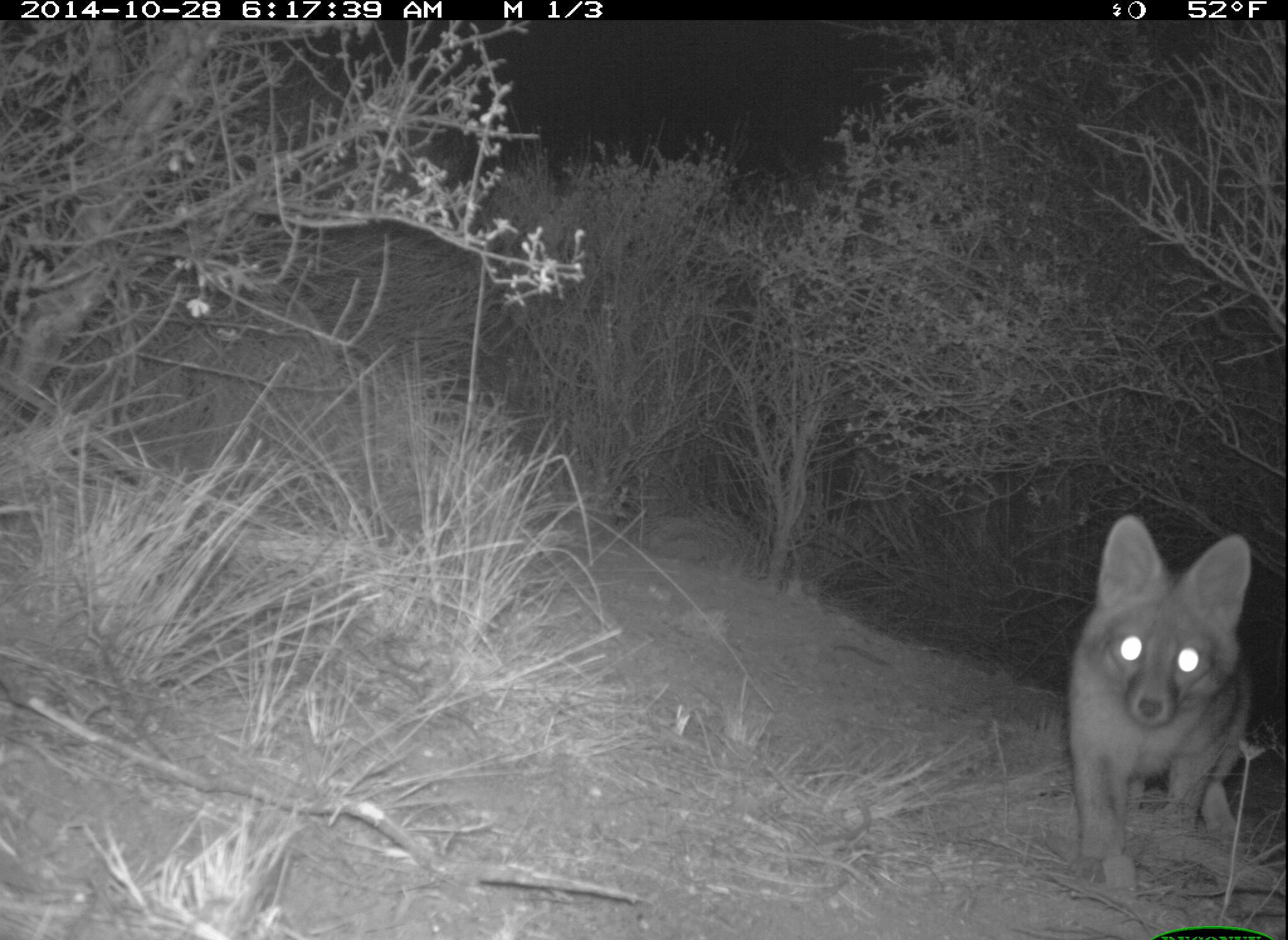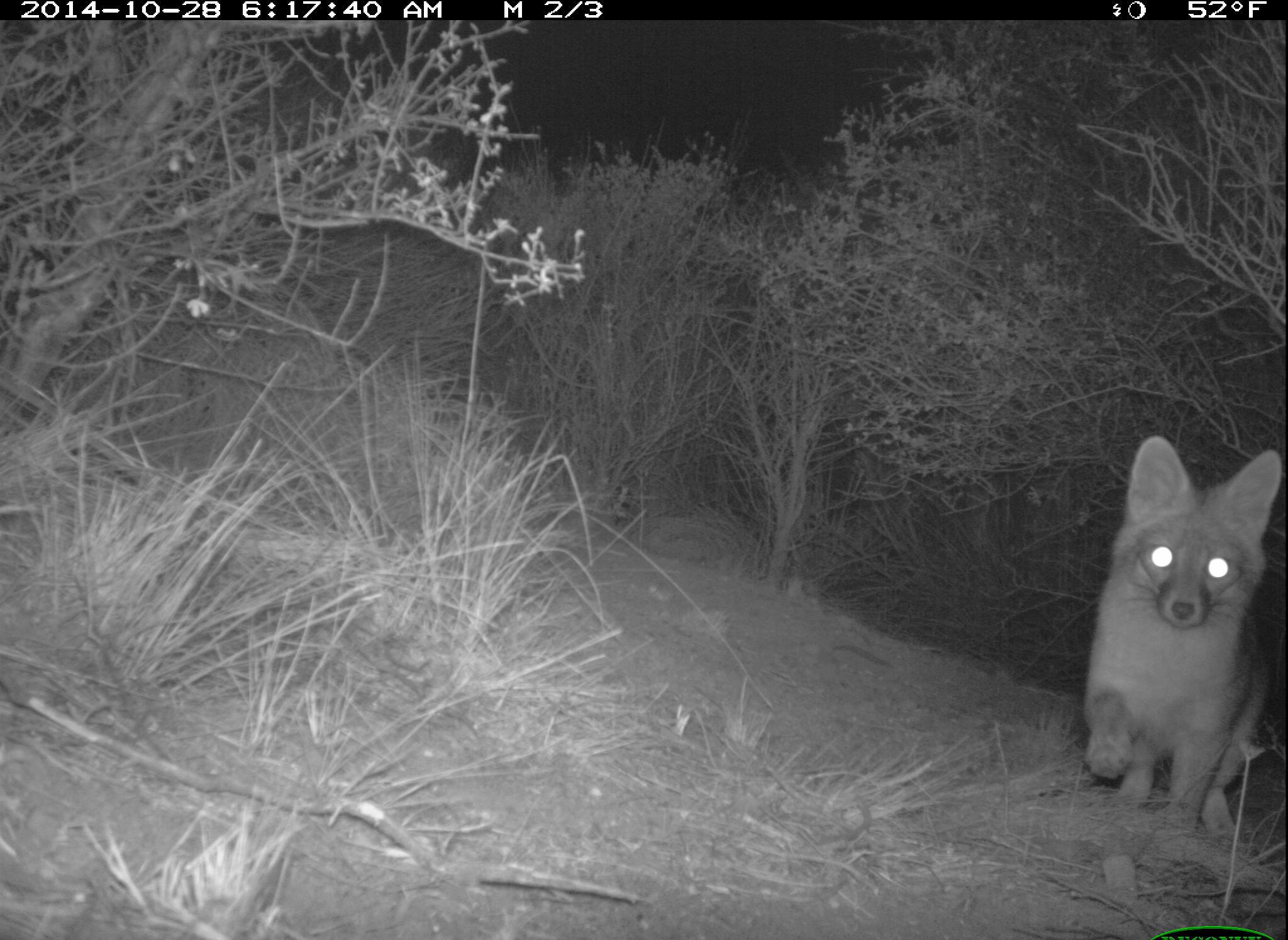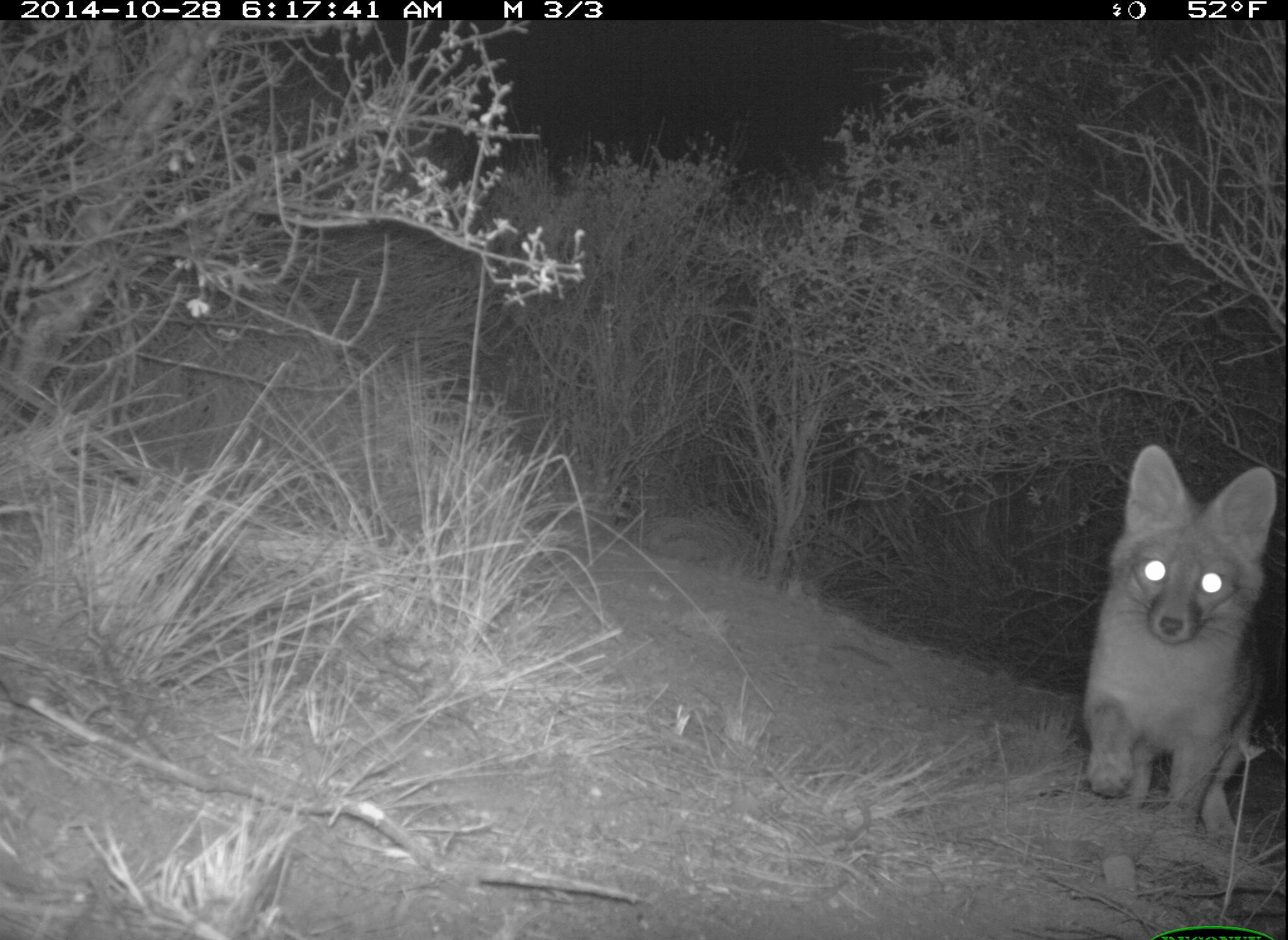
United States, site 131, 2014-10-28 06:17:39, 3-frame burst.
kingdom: Animalia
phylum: Chordata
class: Mammalia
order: Carnivora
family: Canidae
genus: Urocyon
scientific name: Urocyon cinereoargenteus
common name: gray fox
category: fox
Fox (gray fox) (Urocyon cinereoargenteus).